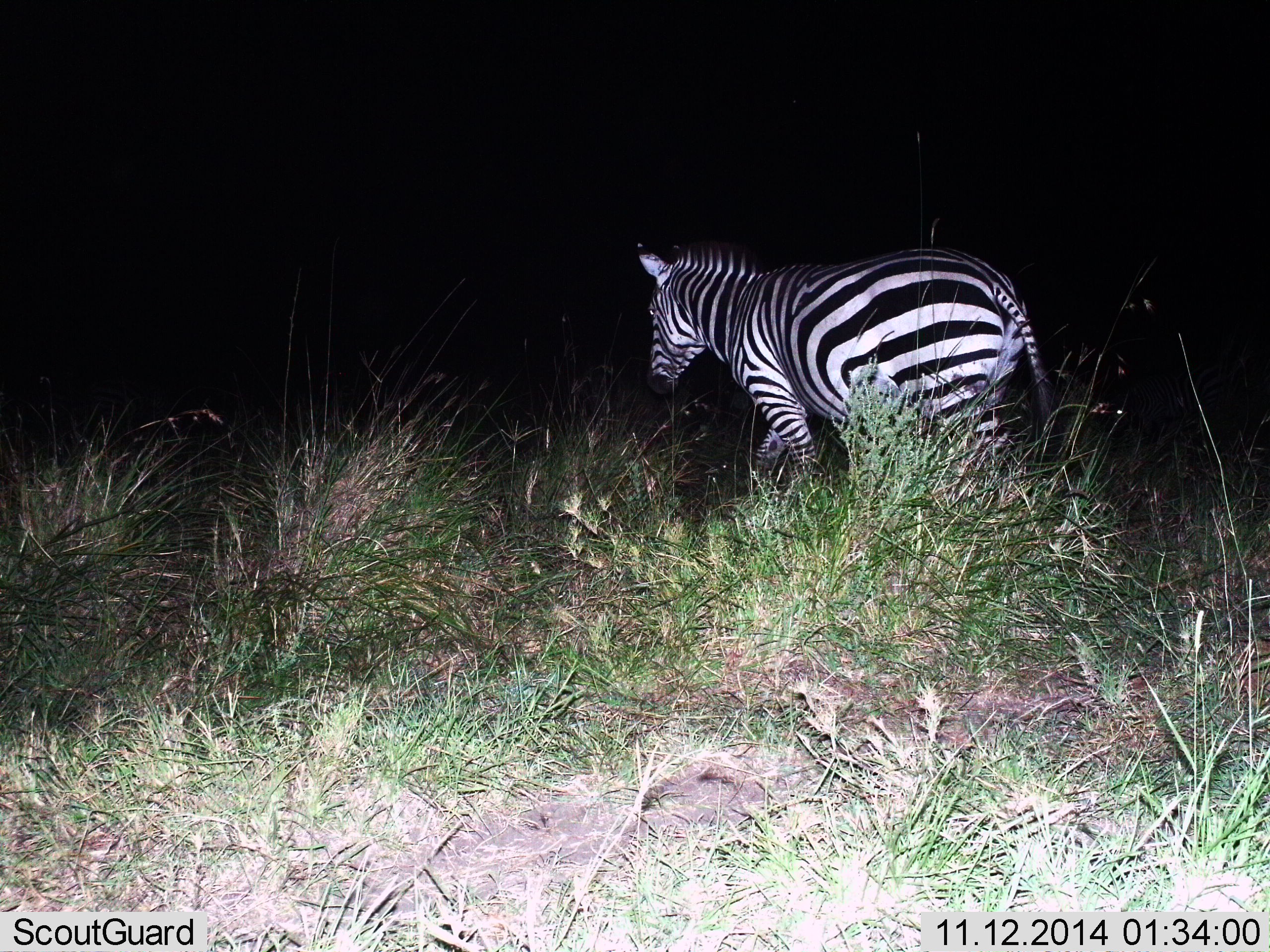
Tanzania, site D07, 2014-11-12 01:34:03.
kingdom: Animalia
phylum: Chordata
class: Mammalia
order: Perissodactyla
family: Equidae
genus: Equus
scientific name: Equus quagga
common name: plains zebra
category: zebra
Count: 1.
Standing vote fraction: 10%.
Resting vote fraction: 0%.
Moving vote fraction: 90%.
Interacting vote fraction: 10%.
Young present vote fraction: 0%.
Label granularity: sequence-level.